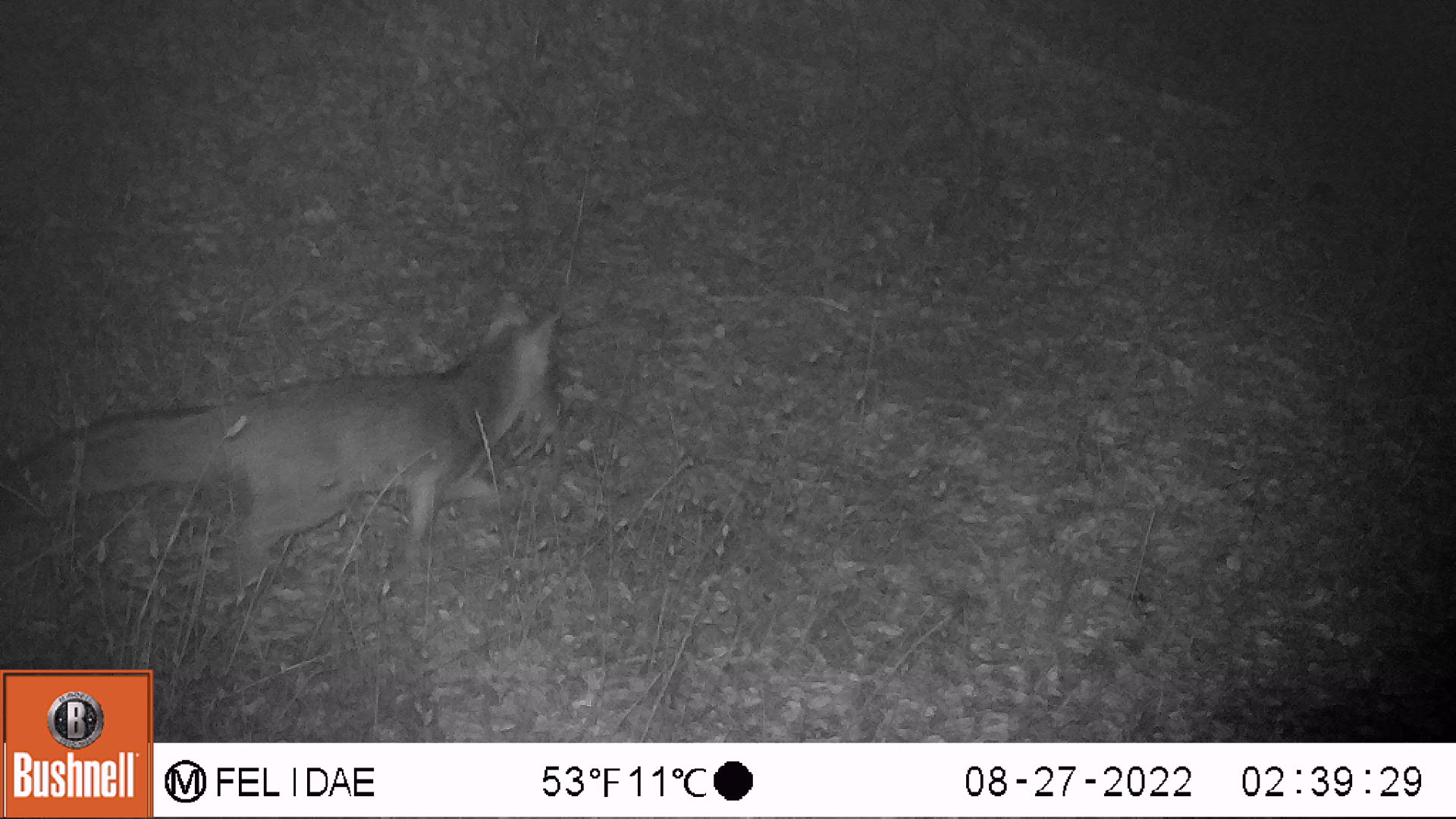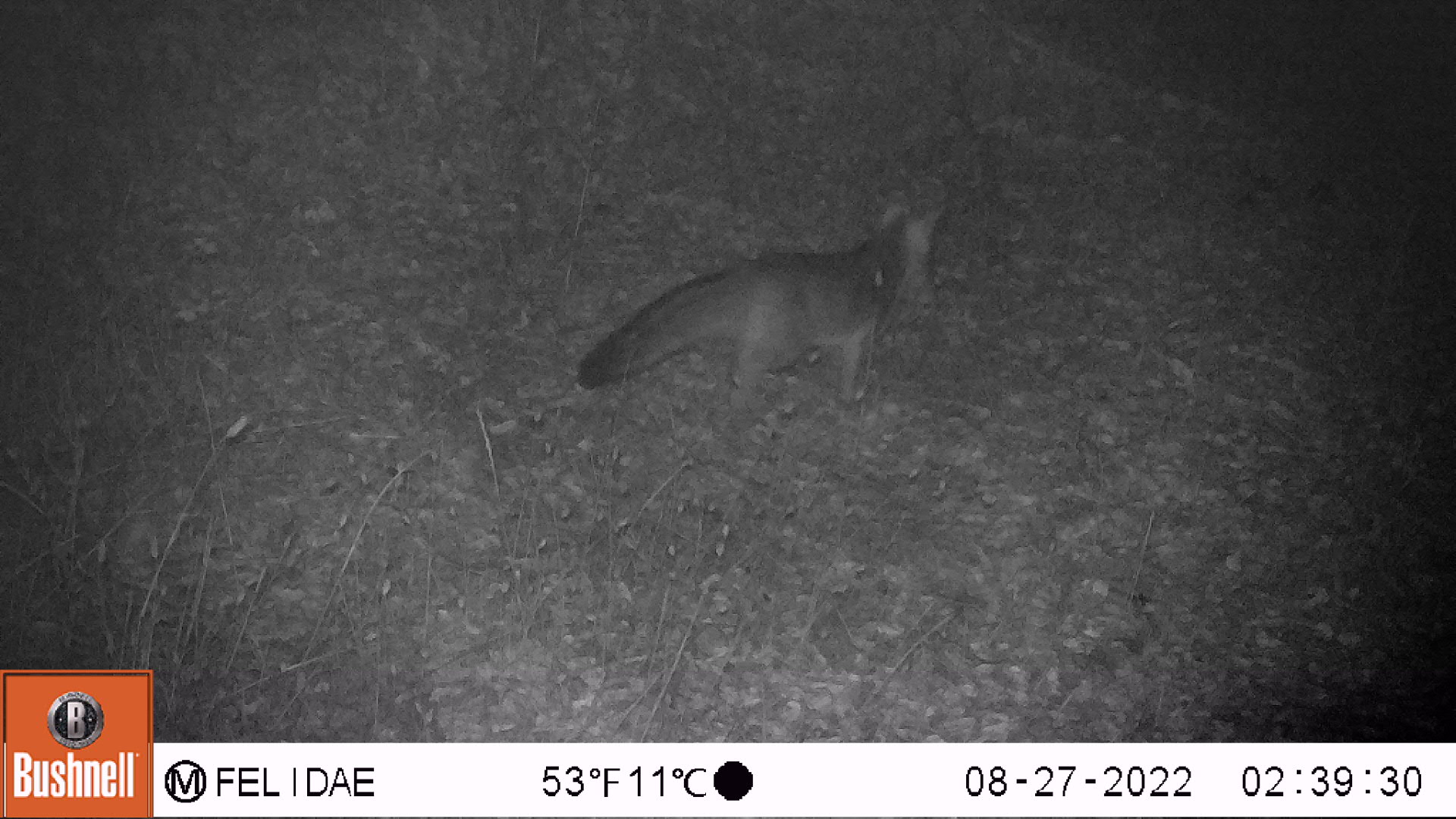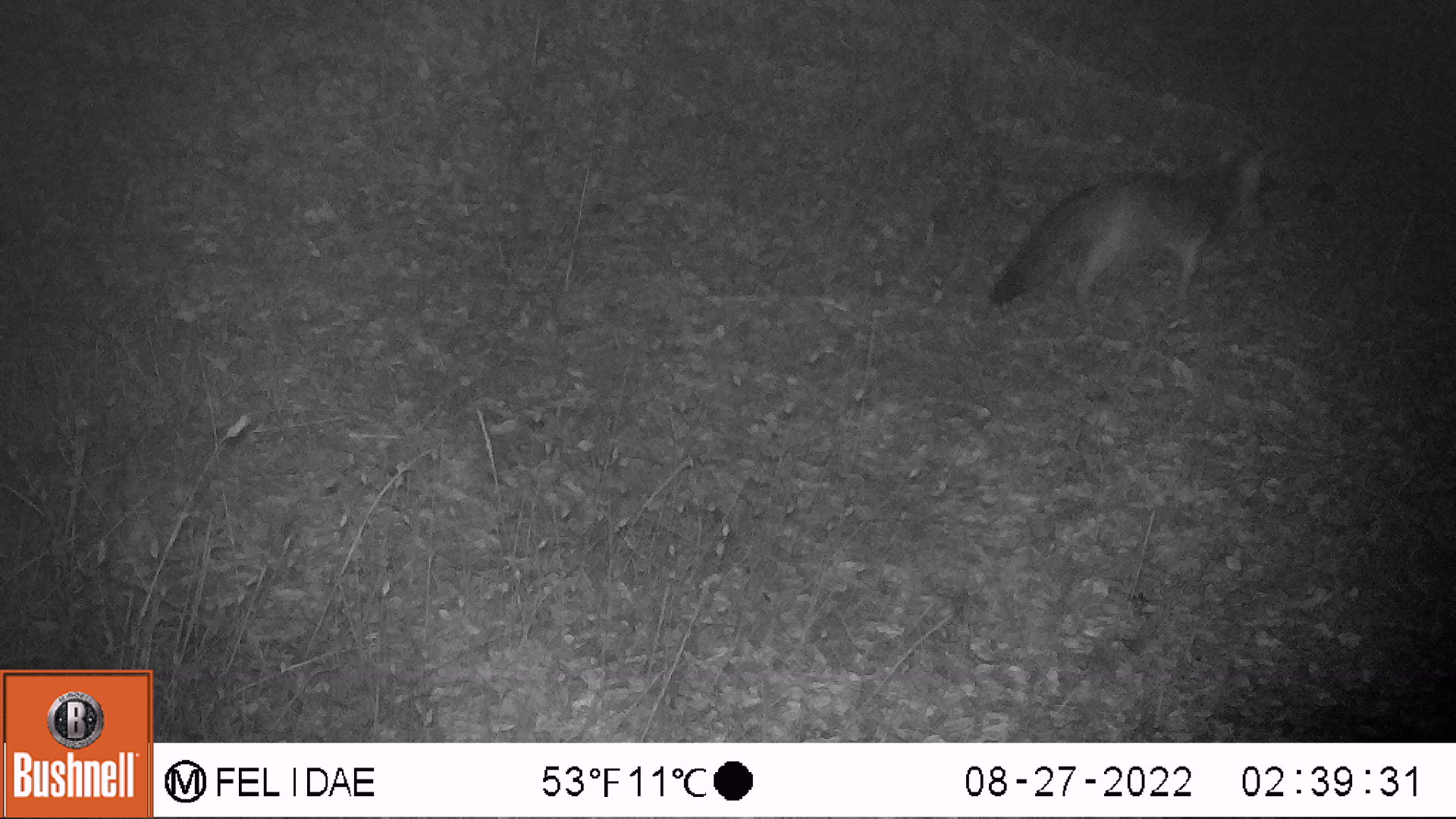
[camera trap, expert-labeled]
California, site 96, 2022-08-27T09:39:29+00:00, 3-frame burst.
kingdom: Animalia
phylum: Chordata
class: Mammalia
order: Carnivora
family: Canidae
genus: Urocyon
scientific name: Urocyon cinereoargenteus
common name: gray fox